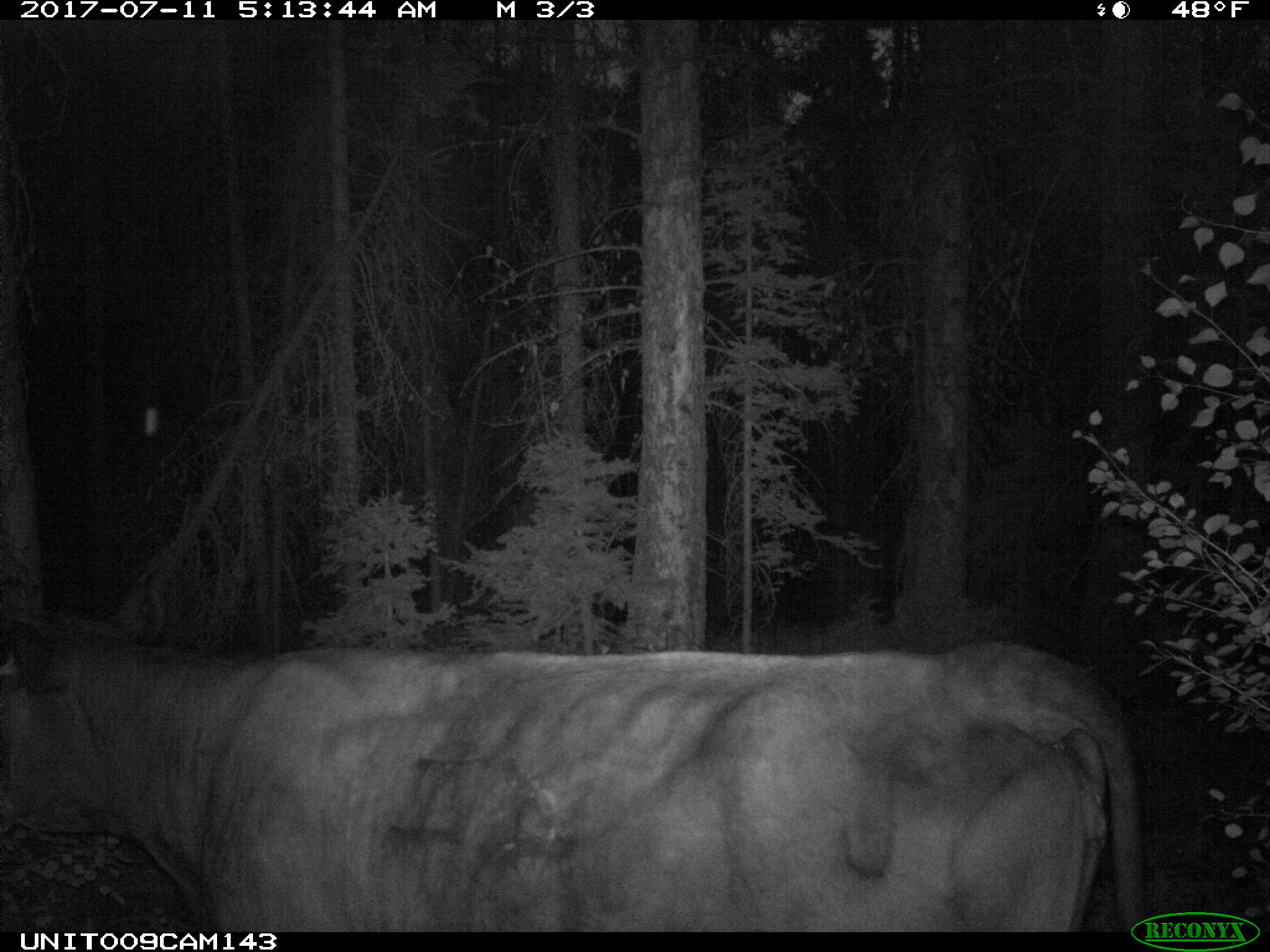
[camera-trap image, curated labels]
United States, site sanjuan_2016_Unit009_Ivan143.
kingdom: Animalia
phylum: Chordata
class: Mammalia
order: Artiodactyla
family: Bovidae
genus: Bos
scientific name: Bos taurus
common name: domestic cow